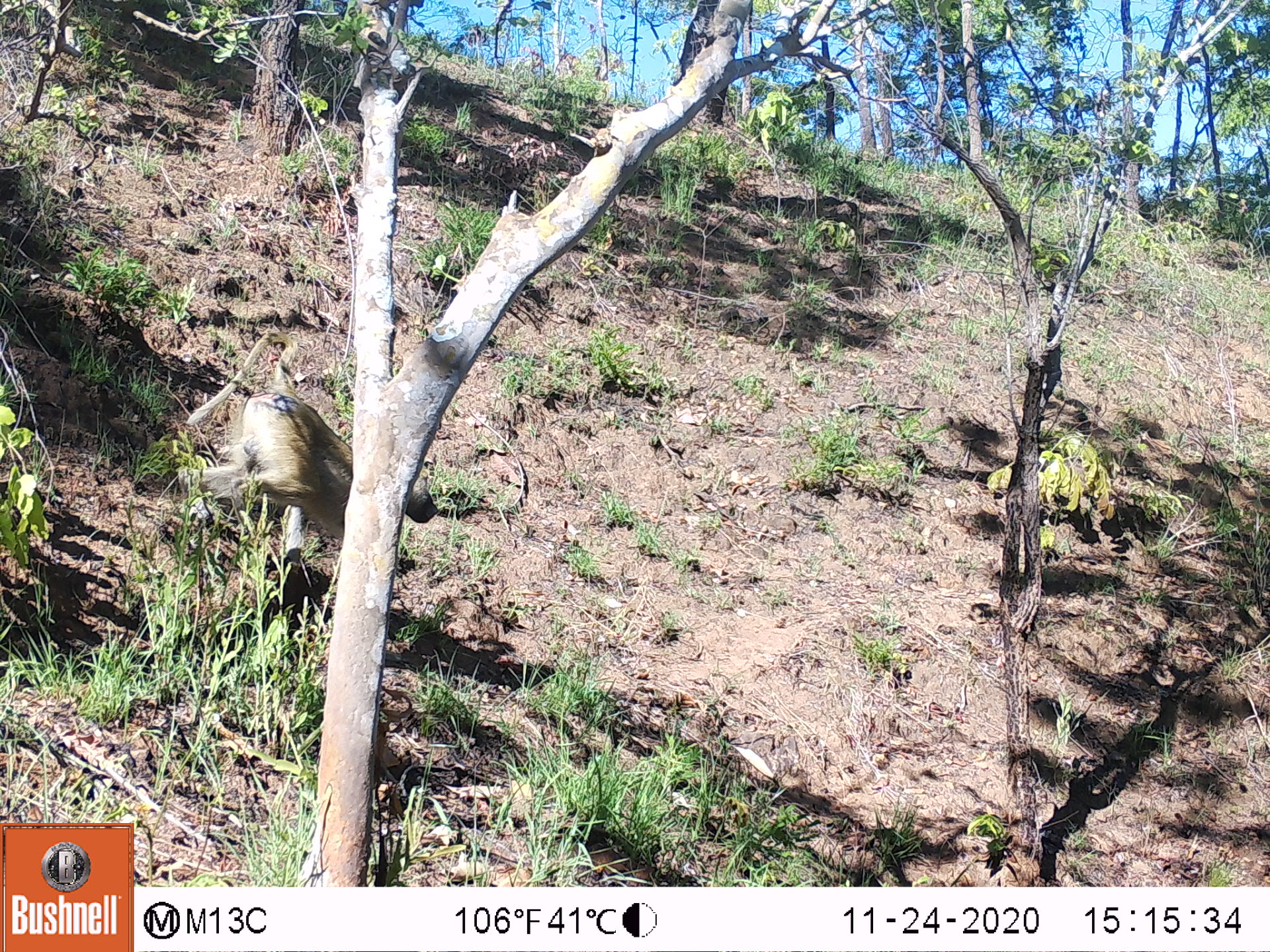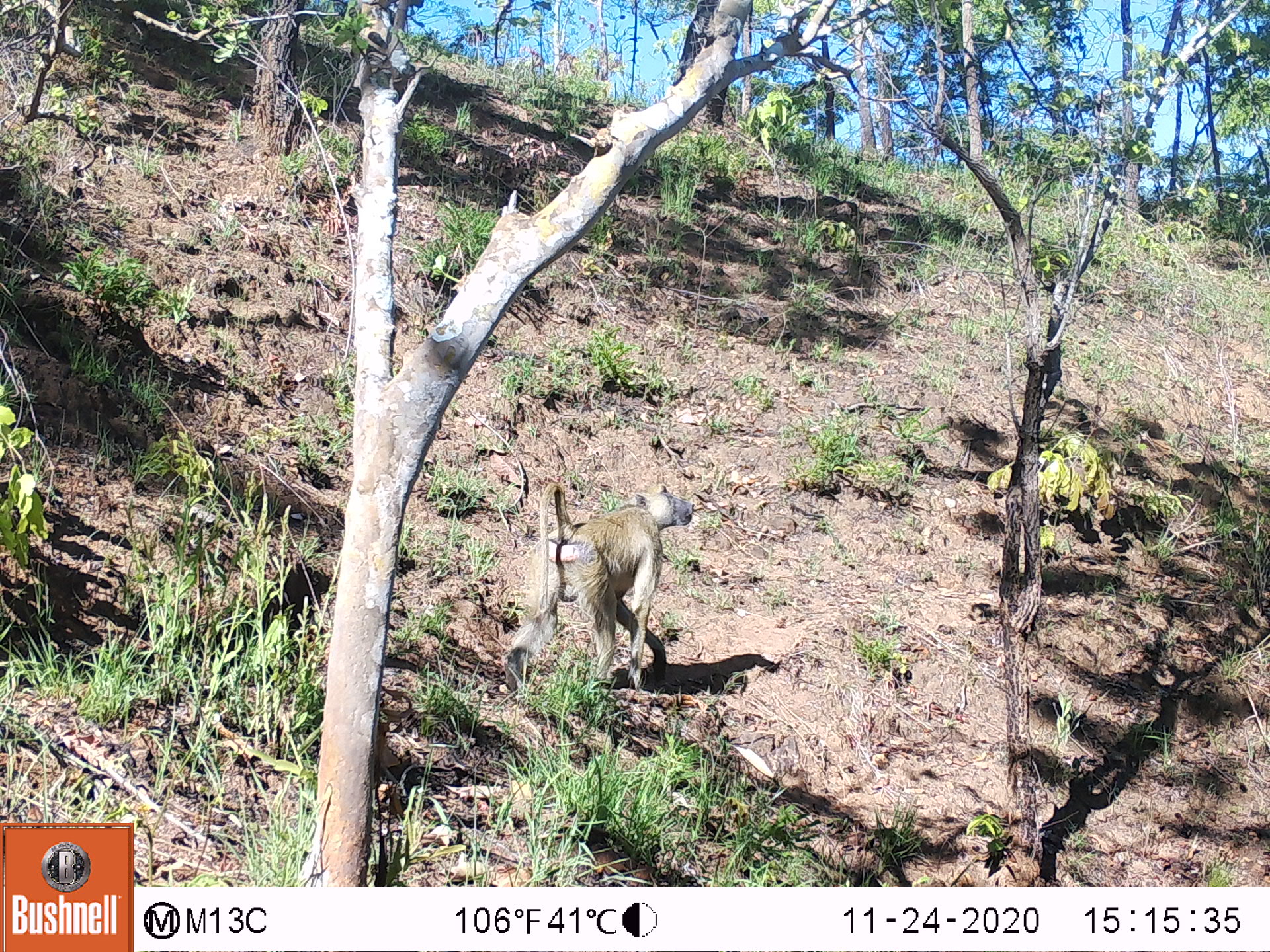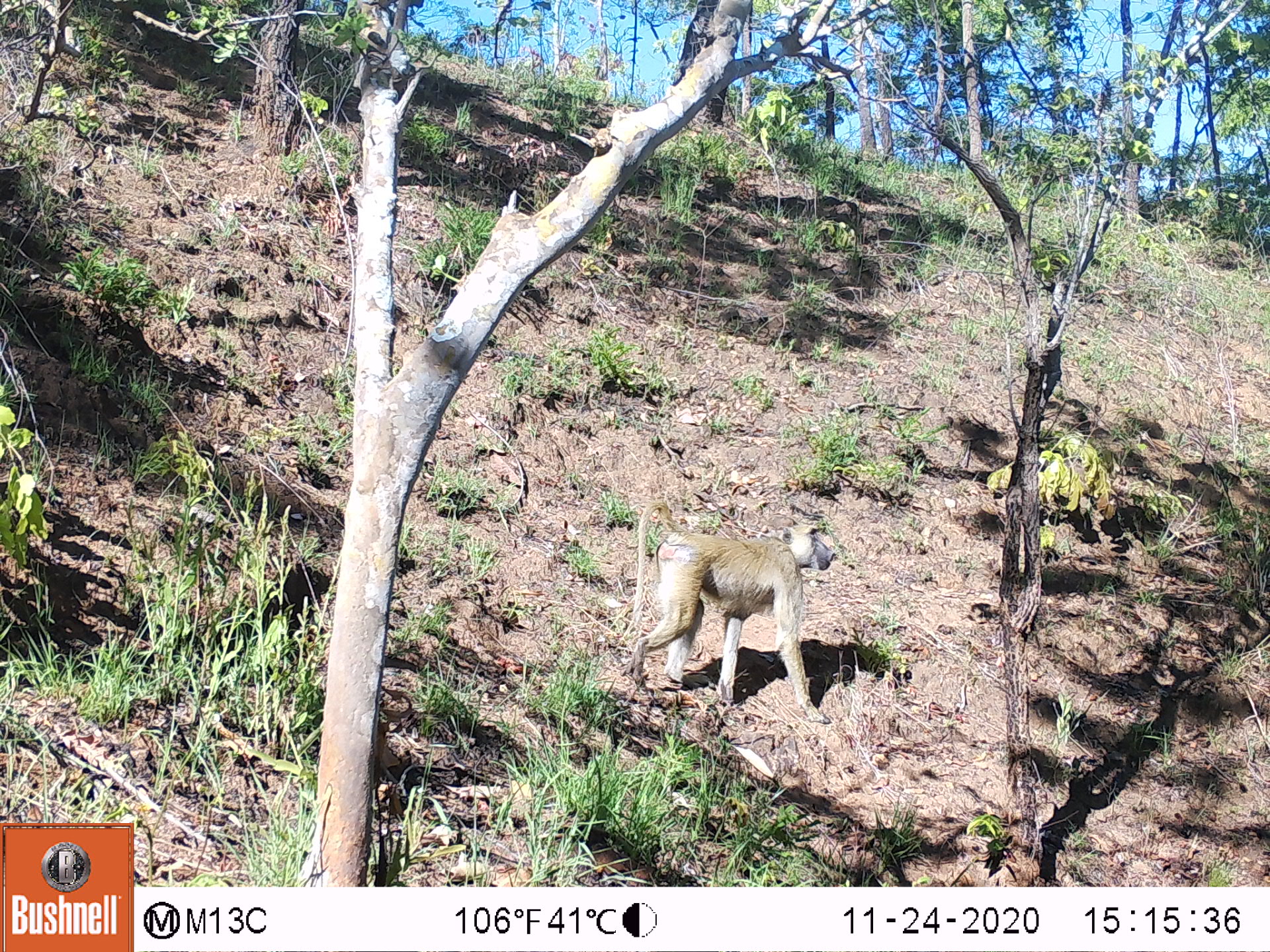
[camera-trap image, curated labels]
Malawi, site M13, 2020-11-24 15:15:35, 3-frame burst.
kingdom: Animalia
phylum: Chordata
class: Mammalia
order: Primates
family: Cercopithecidae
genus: Papio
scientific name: Papio cynocephalus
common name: yellow baboon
Yellow baboon (Papio cynocephalus), count 1.